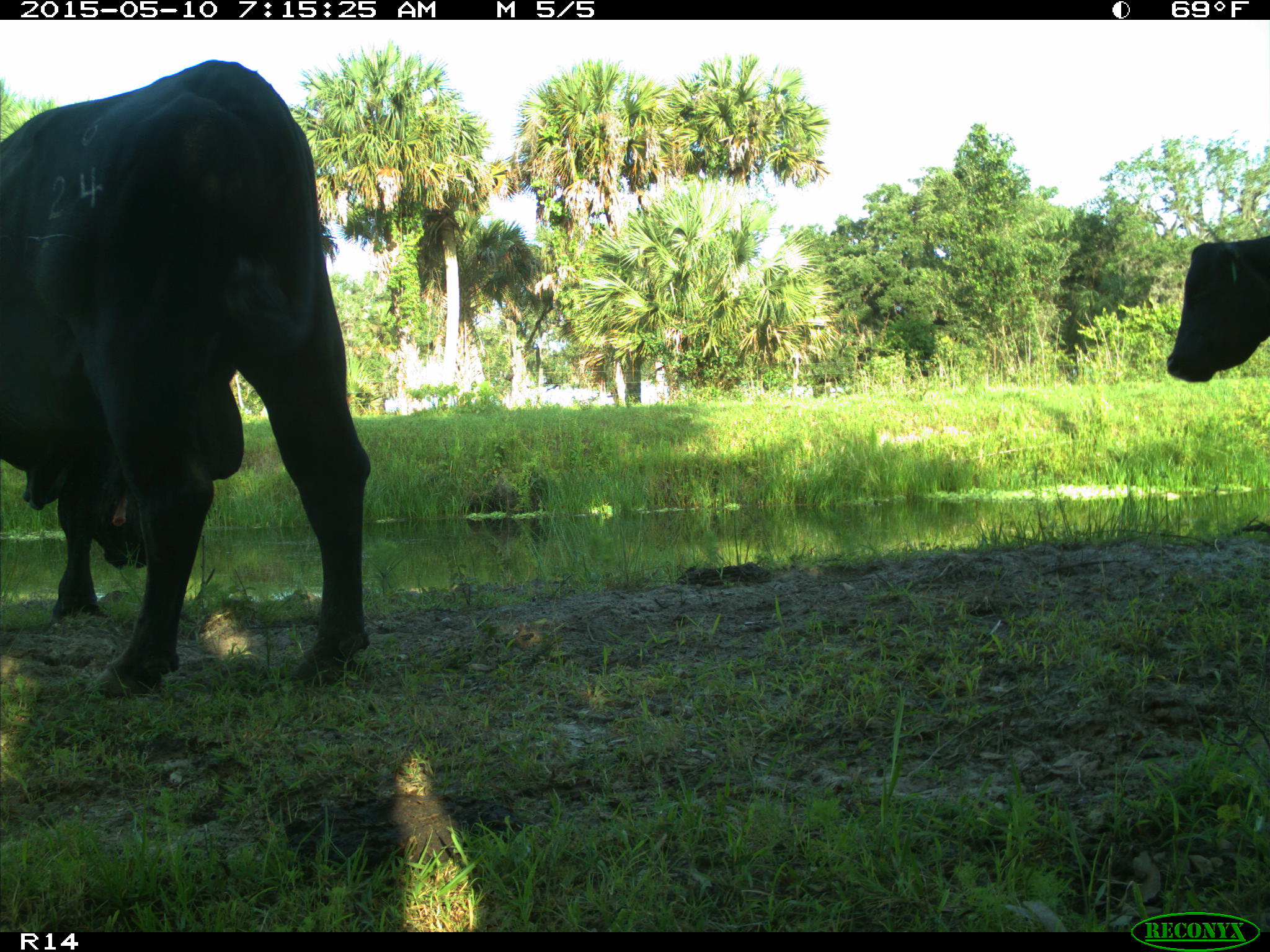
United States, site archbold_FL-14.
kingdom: Animalia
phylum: Chordata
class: Mammalia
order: Artiodactyla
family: Bovidae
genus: Bos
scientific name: Bos taurus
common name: domestic cow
Bos taurus (domestic cow).